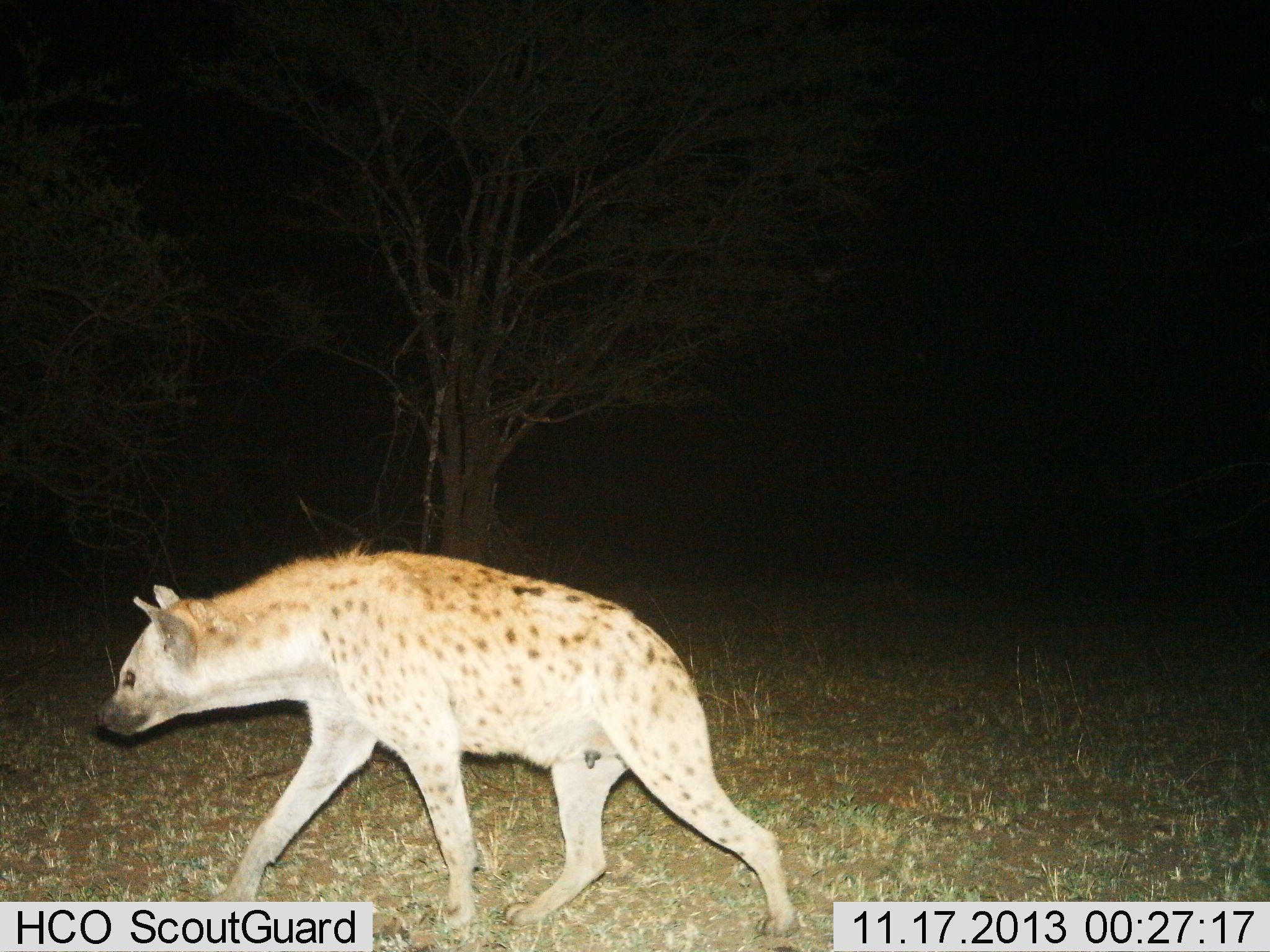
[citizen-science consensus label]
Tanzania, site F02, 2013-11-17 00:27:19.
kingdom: Animalia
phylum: Chordata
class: Mammalia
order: Carnivora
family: Hyaenidae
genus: Crocuta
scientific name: Crocuta crocuta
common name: spotted hyena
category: hyenaspotted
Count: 1.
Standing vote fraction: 0%.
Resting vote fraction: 0%.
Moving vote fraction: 100%.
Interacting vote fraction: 0%.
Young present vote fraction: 0%.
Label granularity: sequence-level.